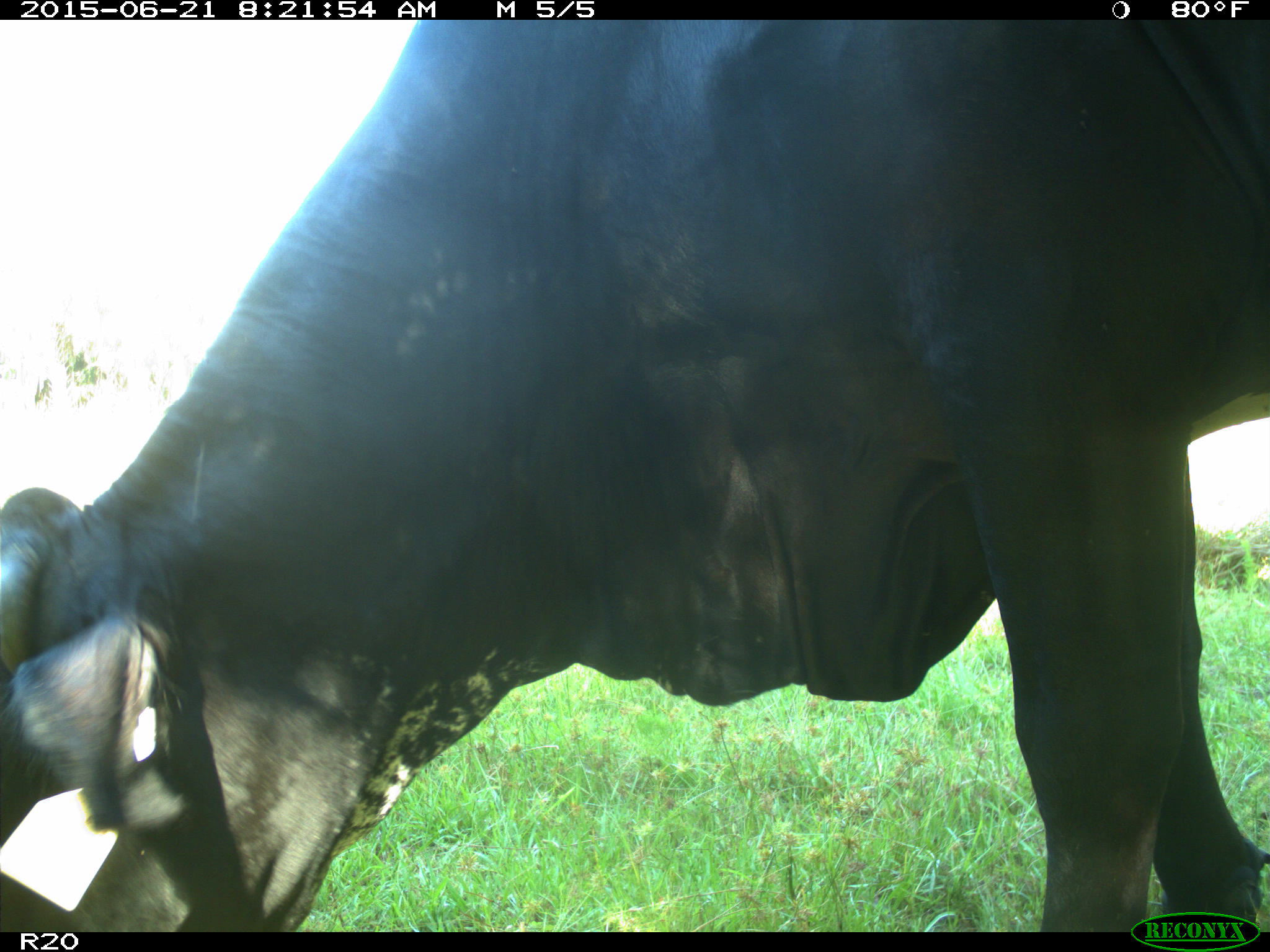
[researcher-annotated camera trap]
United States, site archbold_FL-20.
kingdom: Animalia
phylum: Chordata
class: Mammalia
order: Artiodactyla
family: Bovidae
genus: Bos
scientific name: Bos taurus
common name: domestic cow